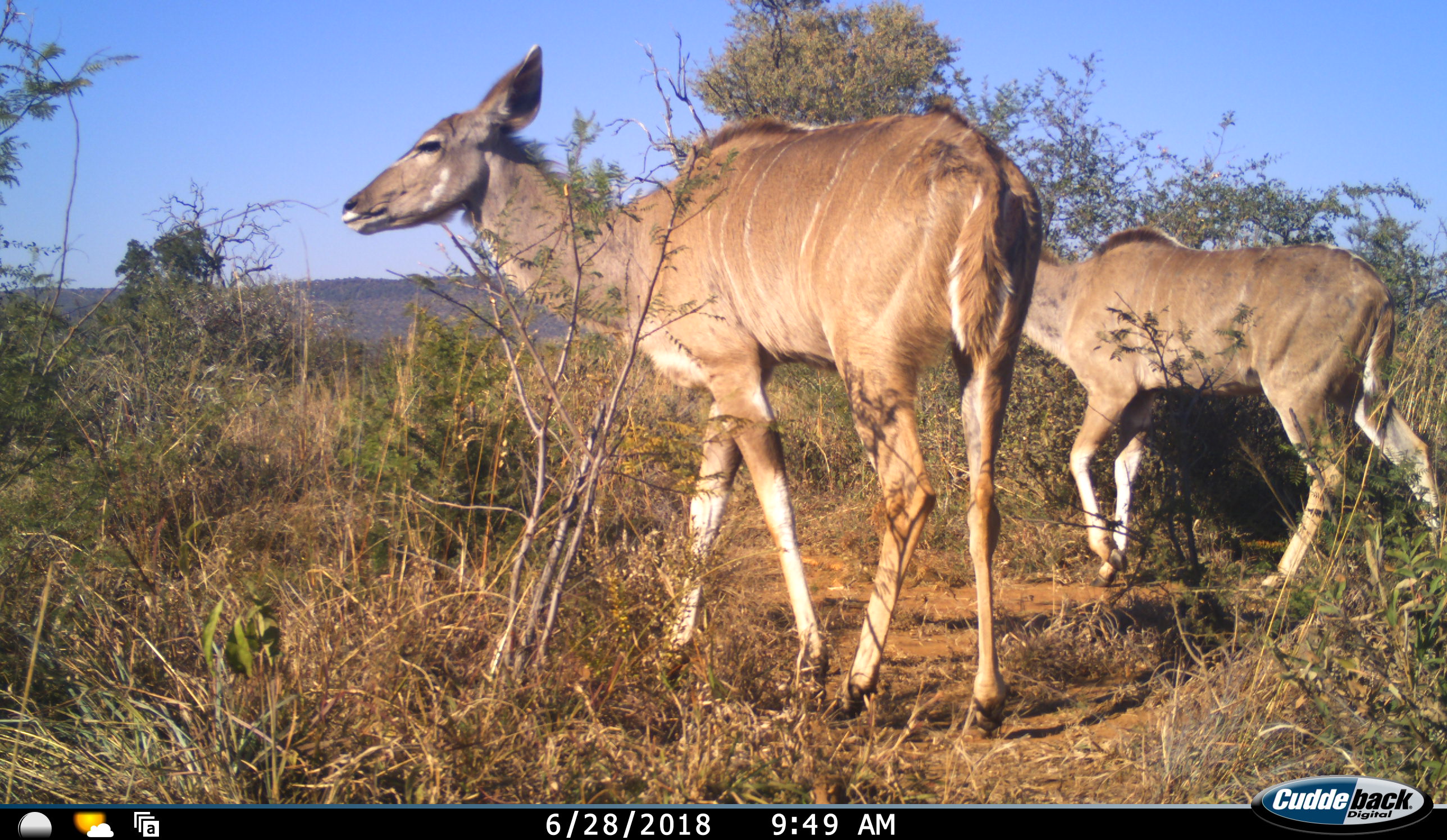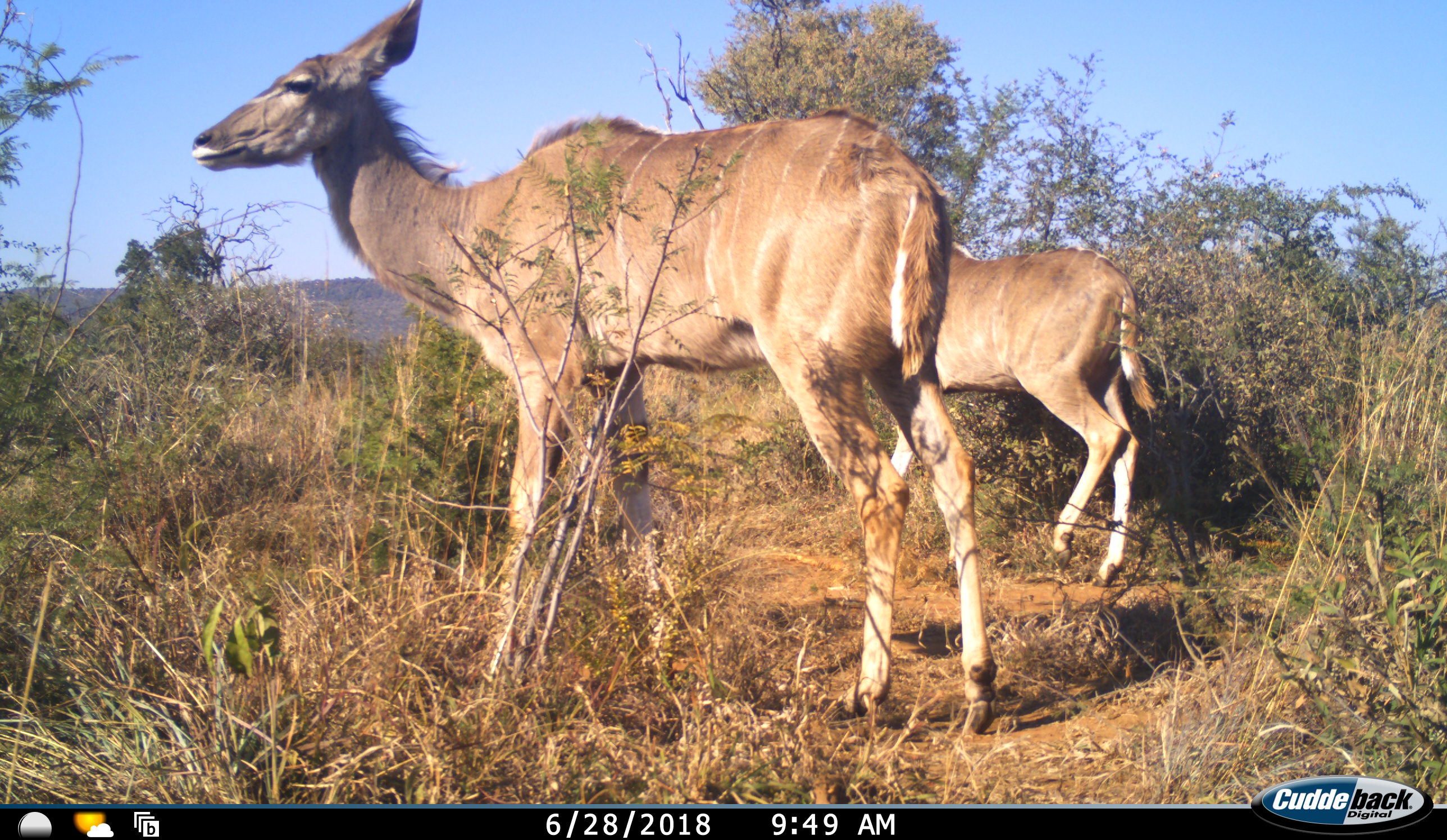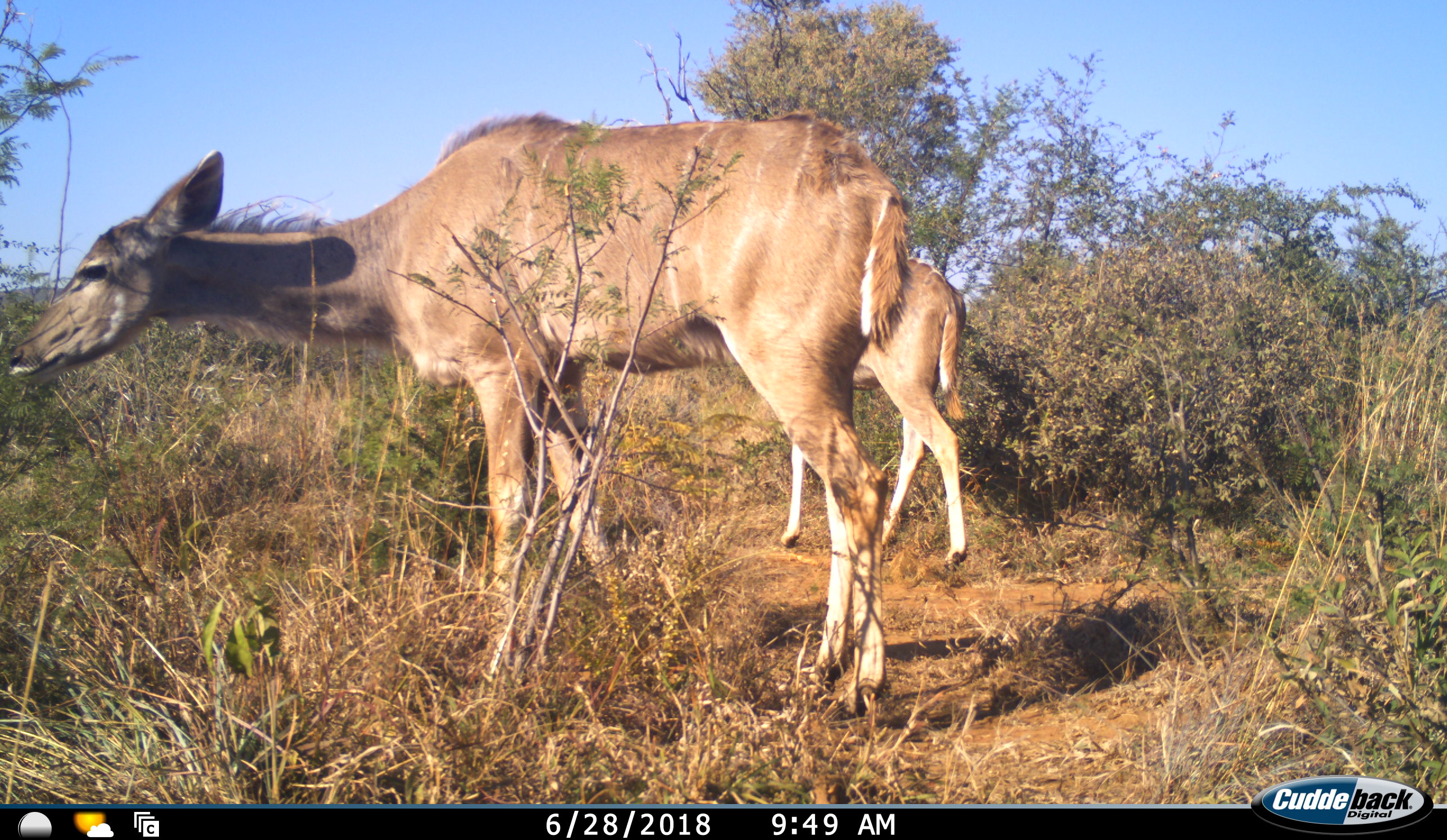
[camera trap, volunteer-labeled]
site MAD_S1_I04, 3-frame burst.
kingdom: Animalia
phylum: Chordata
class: Mammalia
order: Artiodactyla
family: Bovidae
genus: Tragelaphus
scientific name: Tragelaphus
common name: kudu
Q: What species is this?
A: Kudu (Tragelaphus).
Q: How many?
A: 2.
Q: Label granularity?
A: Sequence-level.